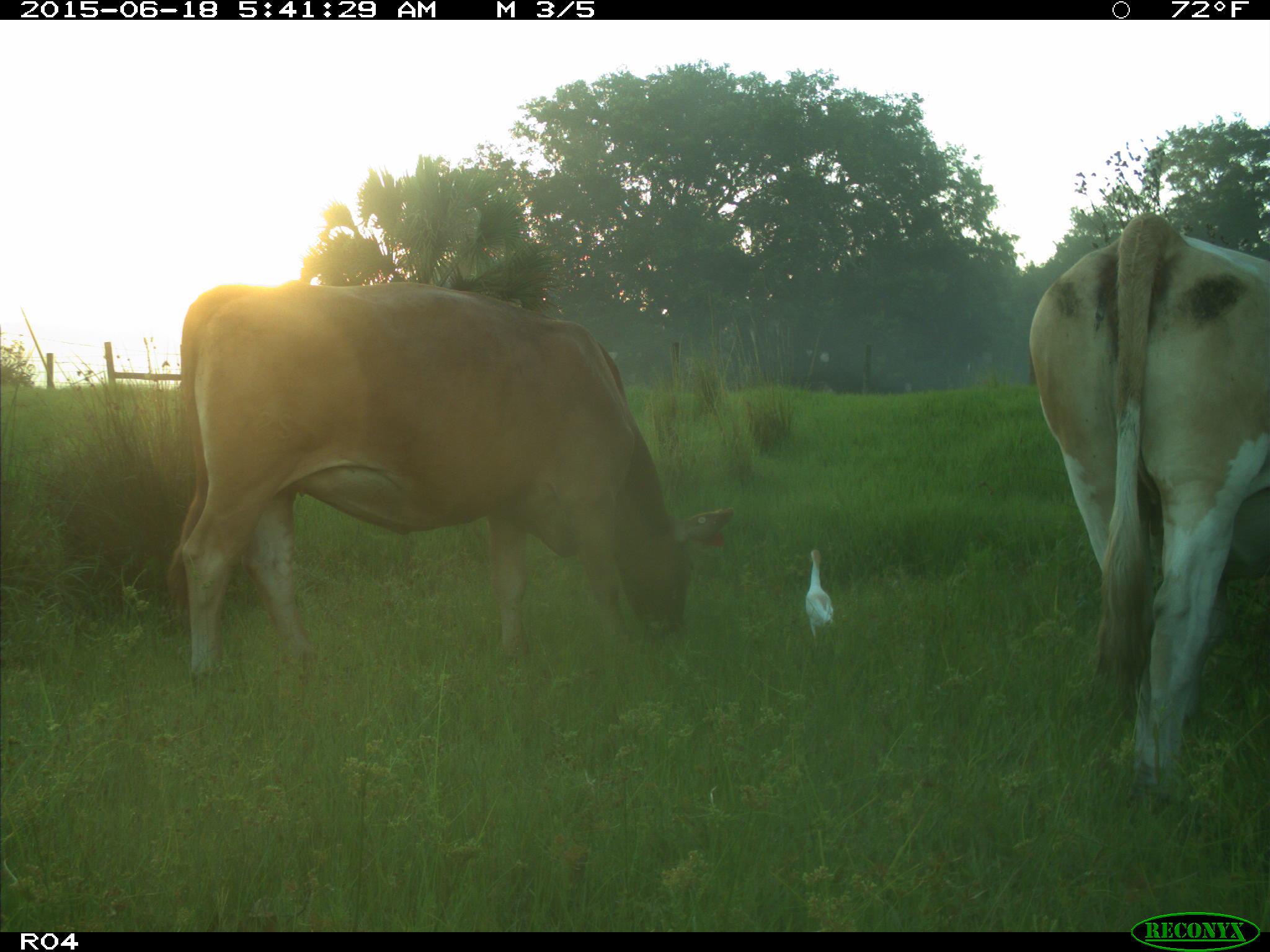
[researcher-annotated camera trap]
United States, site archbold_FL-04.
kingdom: Animalia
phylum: Chordata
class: Mammalia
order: Artiodactyla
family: Bovidae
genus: Bos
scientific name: Bos taurus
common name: domestic cow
Bos taurus (domestic cow).